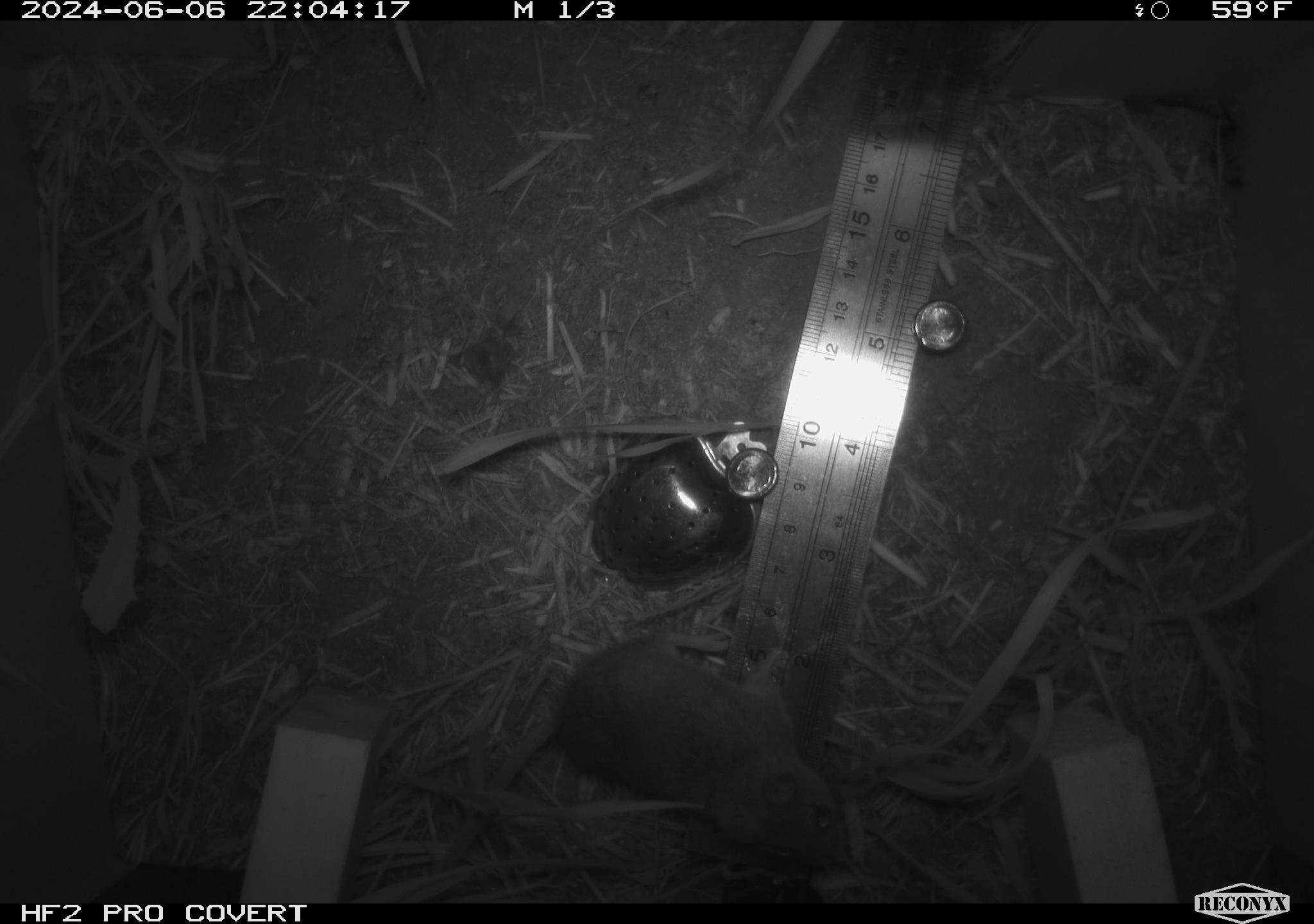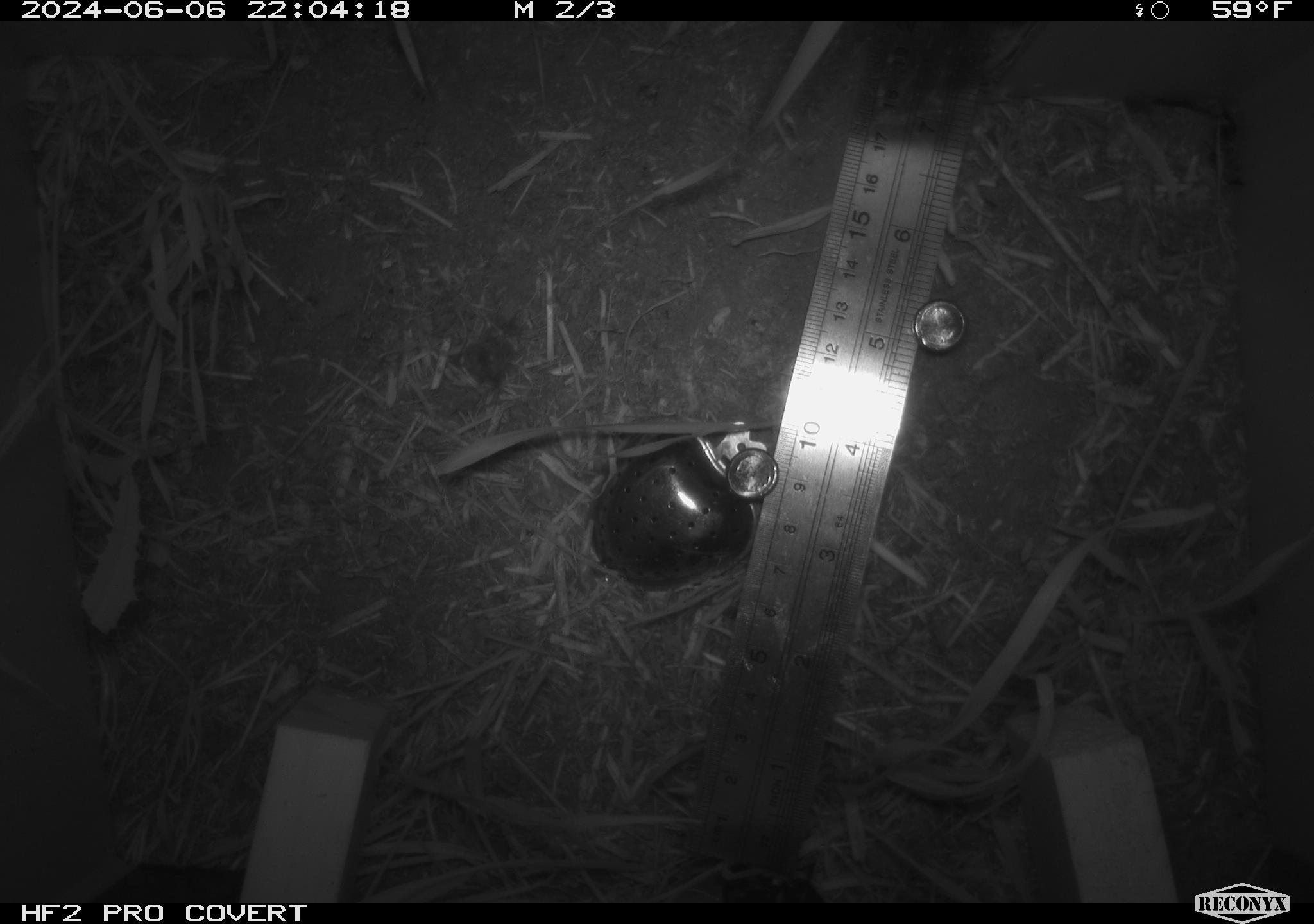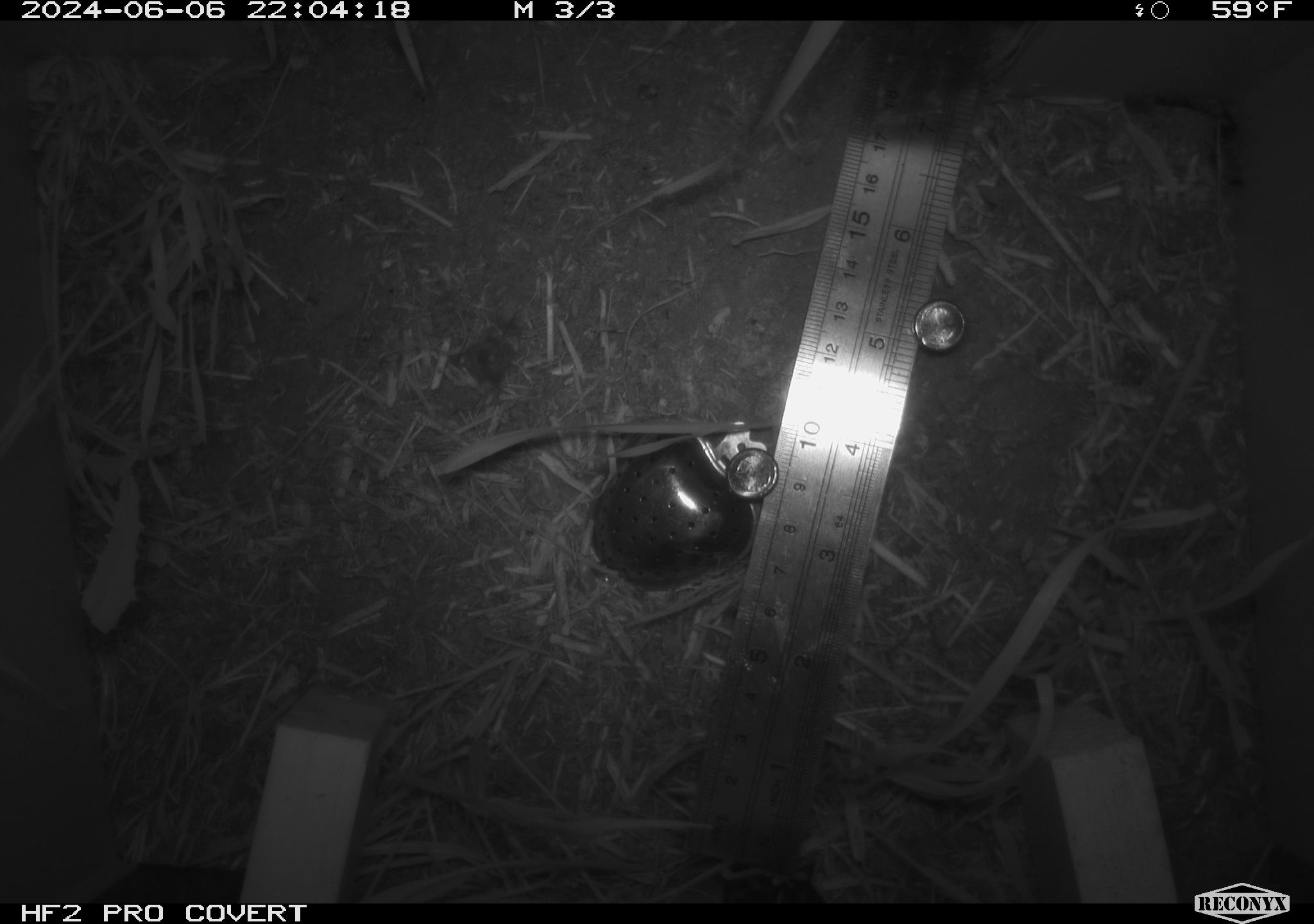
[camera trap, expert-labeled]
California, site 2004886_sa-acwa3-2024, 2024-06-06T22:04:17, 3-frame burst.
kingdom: Animalia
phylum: Chordata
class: Mammalia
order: Rodentia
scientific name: Rodentia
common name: mouse species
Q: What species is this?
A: Mouse species (Rodentia).